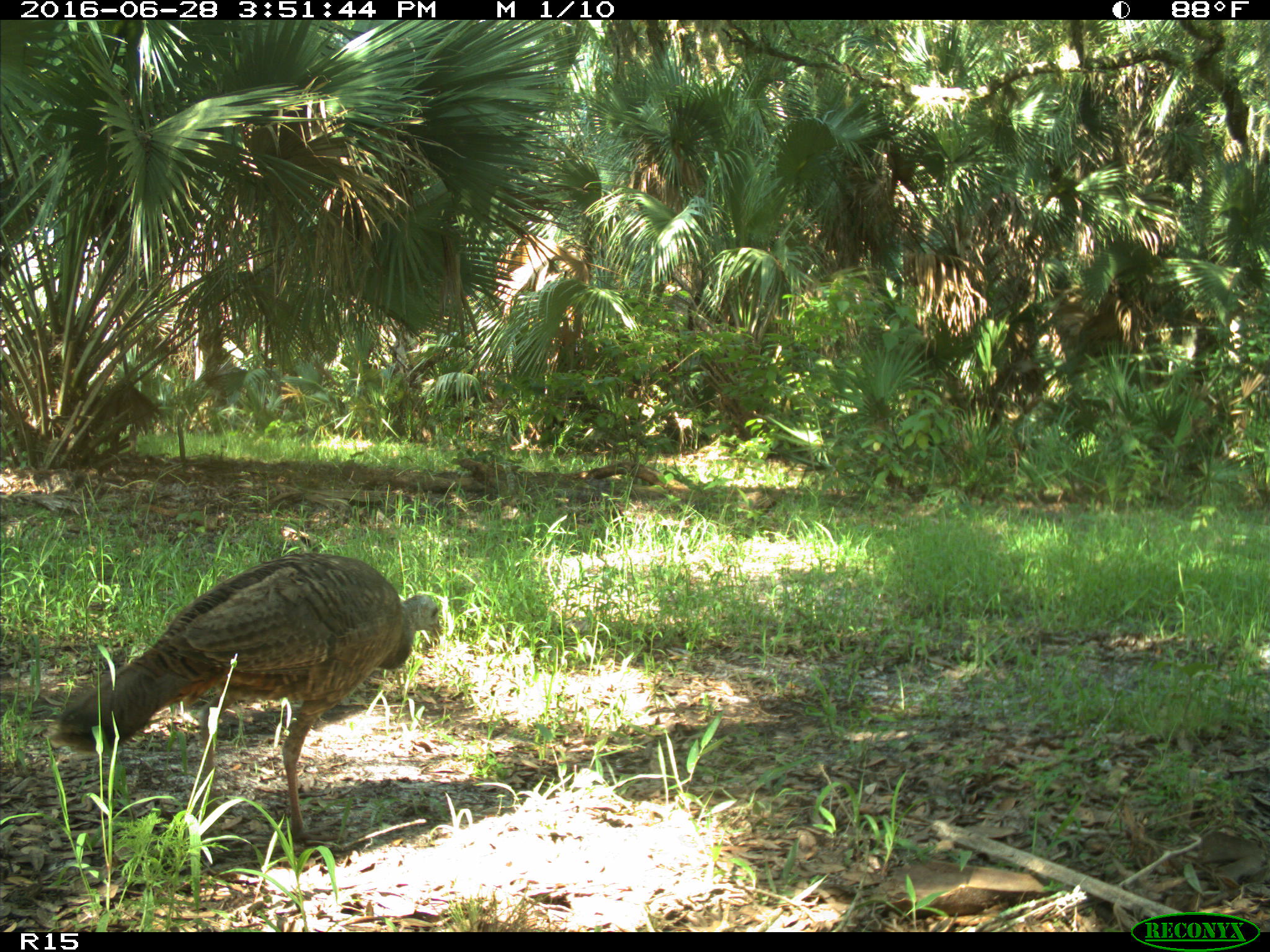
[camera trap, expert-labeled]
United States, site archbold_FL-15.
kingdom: Animalia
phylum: Chordata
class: Aves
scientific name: Aves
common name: birds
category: unidentified bird